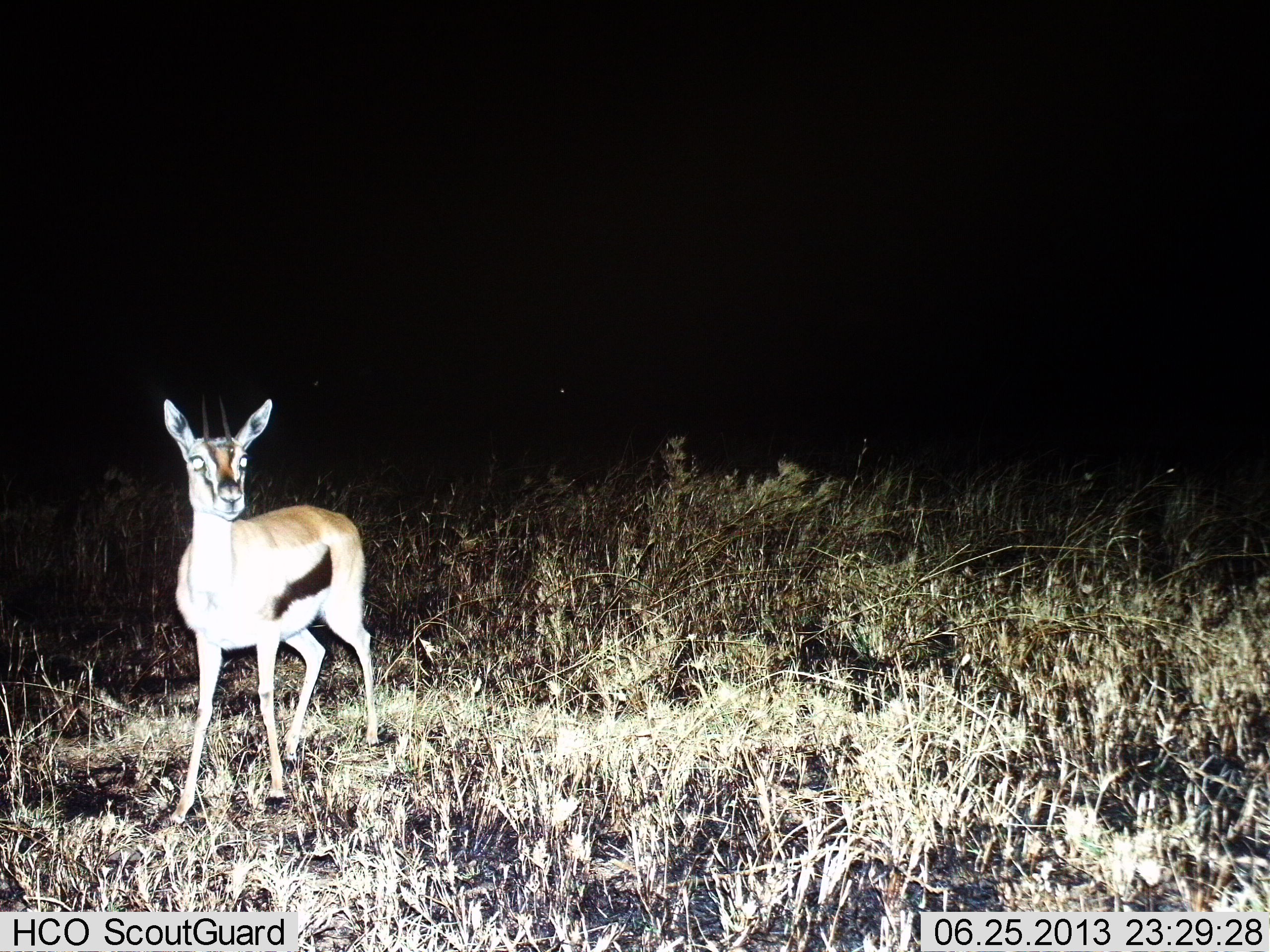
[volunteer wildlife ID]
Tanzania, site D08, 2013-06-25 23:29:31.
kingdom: Animalia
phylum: Chordata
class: Mammalia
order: Artiodactyla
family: Bovidae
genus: Eudorcas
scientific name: Eudorcas thomsonii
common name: thomson's gazelle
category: gazellethomsons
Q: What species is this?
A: Gazellethomsons (thomson's gazelle) (Eudorcas thomsonii).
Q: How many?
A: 1.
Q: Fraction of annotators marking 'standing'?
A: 100%.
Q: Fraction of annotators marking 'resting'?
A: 0%.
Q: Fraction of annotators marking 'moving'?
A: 0%.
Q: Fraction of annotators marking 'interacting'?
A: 0%.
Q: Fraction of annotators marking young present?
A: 5%.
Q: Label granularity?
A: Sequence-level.